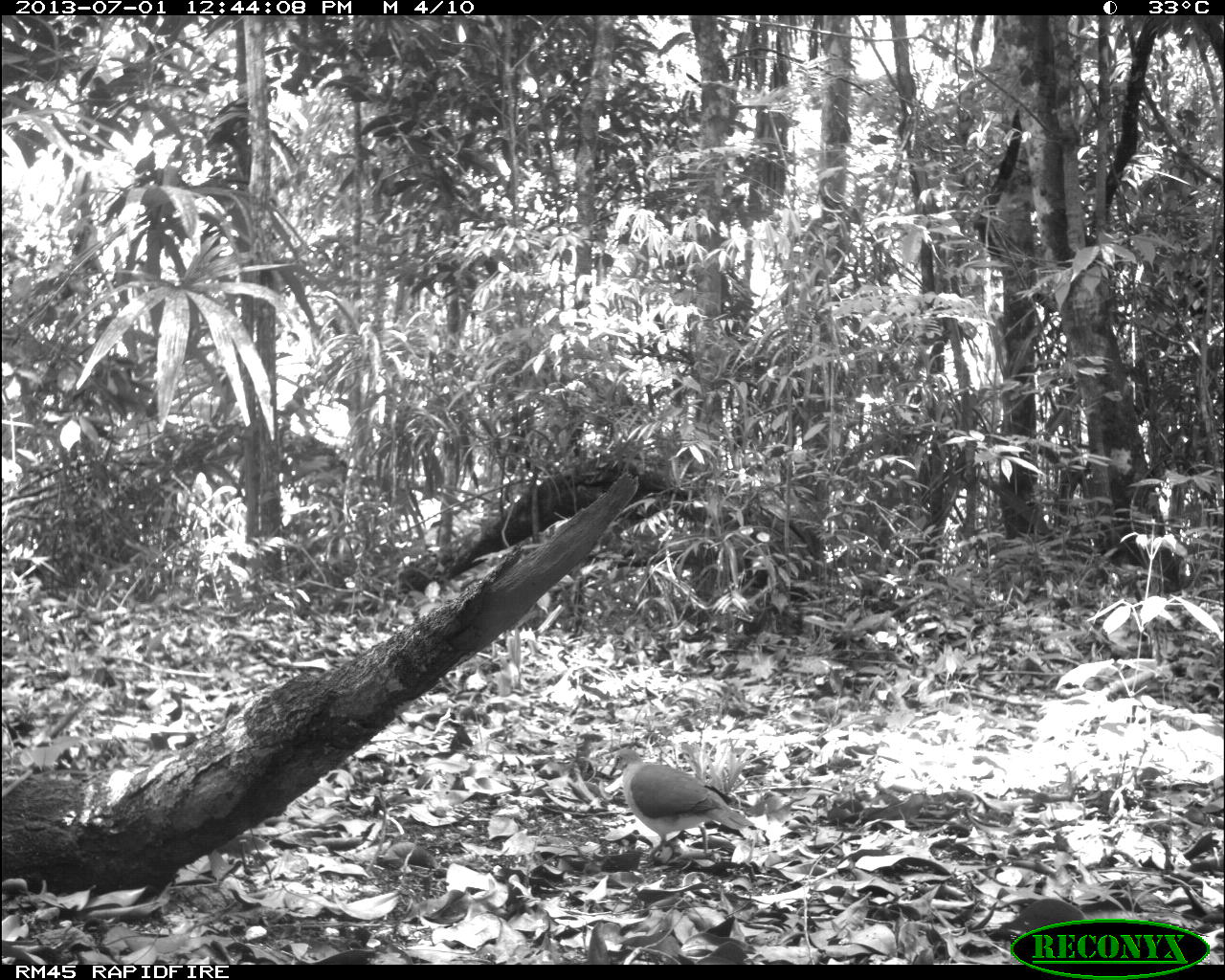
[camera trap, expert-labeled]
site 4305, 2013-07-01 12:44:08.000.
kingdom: Animalia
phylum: Chordata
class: Aves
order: Columbiformes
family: Columbidae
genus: Leptotila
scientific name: Leptotila plumbeiceps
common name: gray-headed dove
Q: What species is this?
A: Leptotila plumbeiceps (gray-headed dove).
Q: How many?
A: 1.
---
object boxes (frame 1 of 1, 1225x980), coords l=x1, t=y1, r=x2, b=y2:
leptotila plumbeiceps: l=607, t=748, r=760, b=863